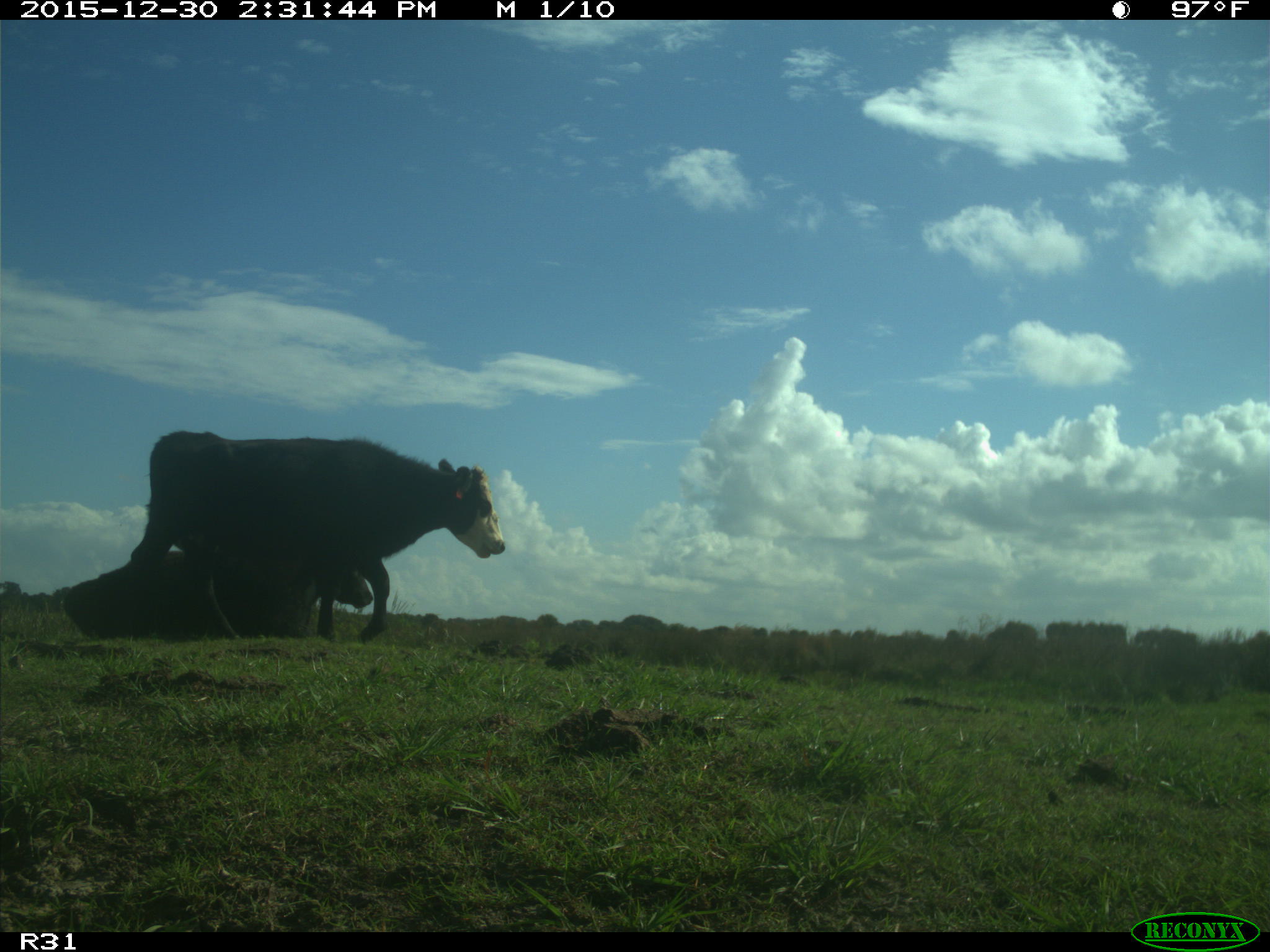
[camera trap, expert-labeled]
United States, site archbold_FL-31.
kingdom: Animalia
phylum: Chordata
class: Mammalia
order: Artiodactyla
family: Bovidae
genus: Bos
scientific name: Bos taurus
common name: domestic cow